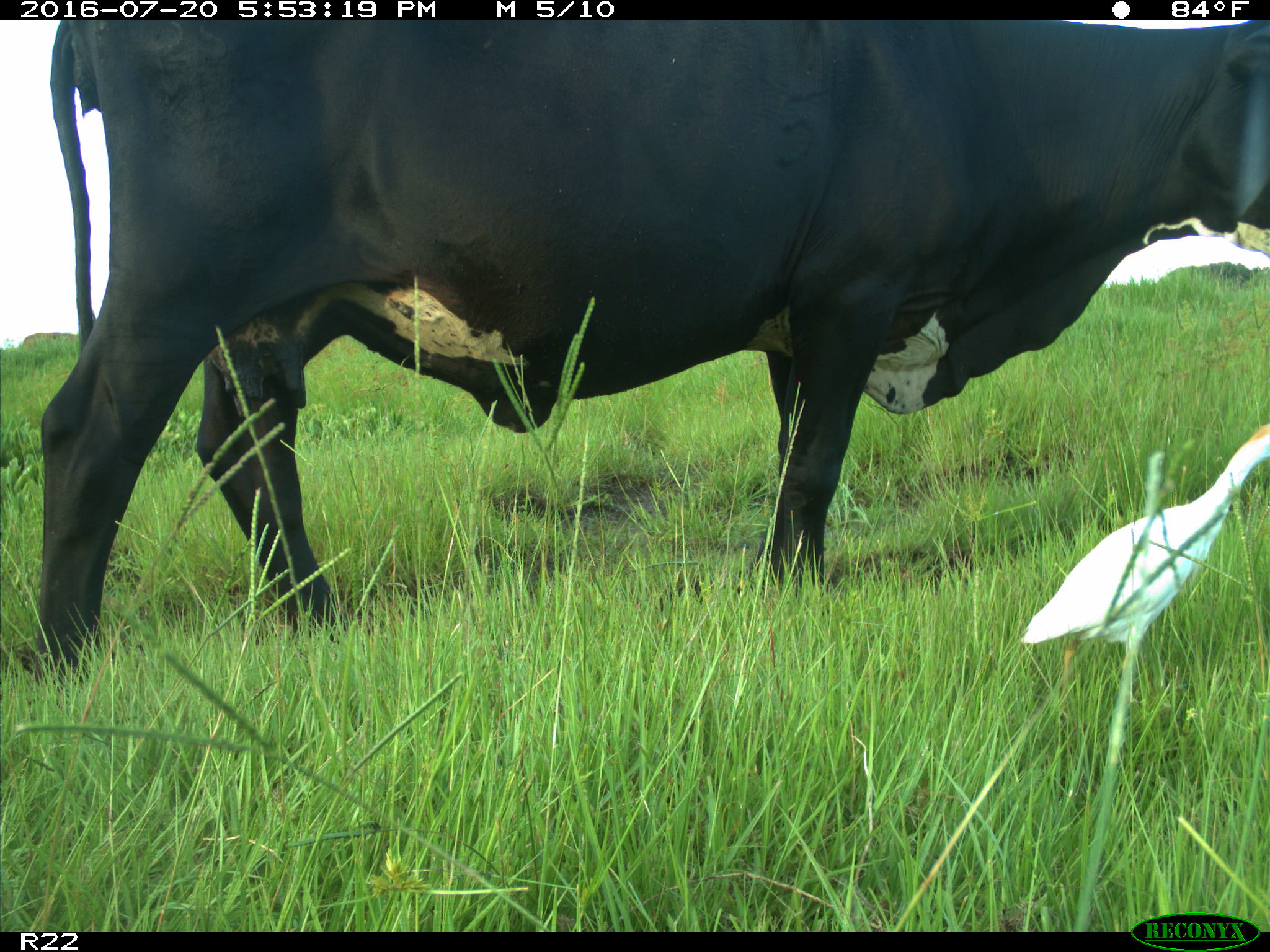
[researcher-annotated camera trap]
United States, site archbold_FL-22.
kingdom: Animalia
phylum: Chordata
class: Mammalia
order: Artiodactyla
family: Bovidae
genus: Bos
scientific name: Bos taurus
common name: domestic cow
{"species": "Bos taurus (domestic cow)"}